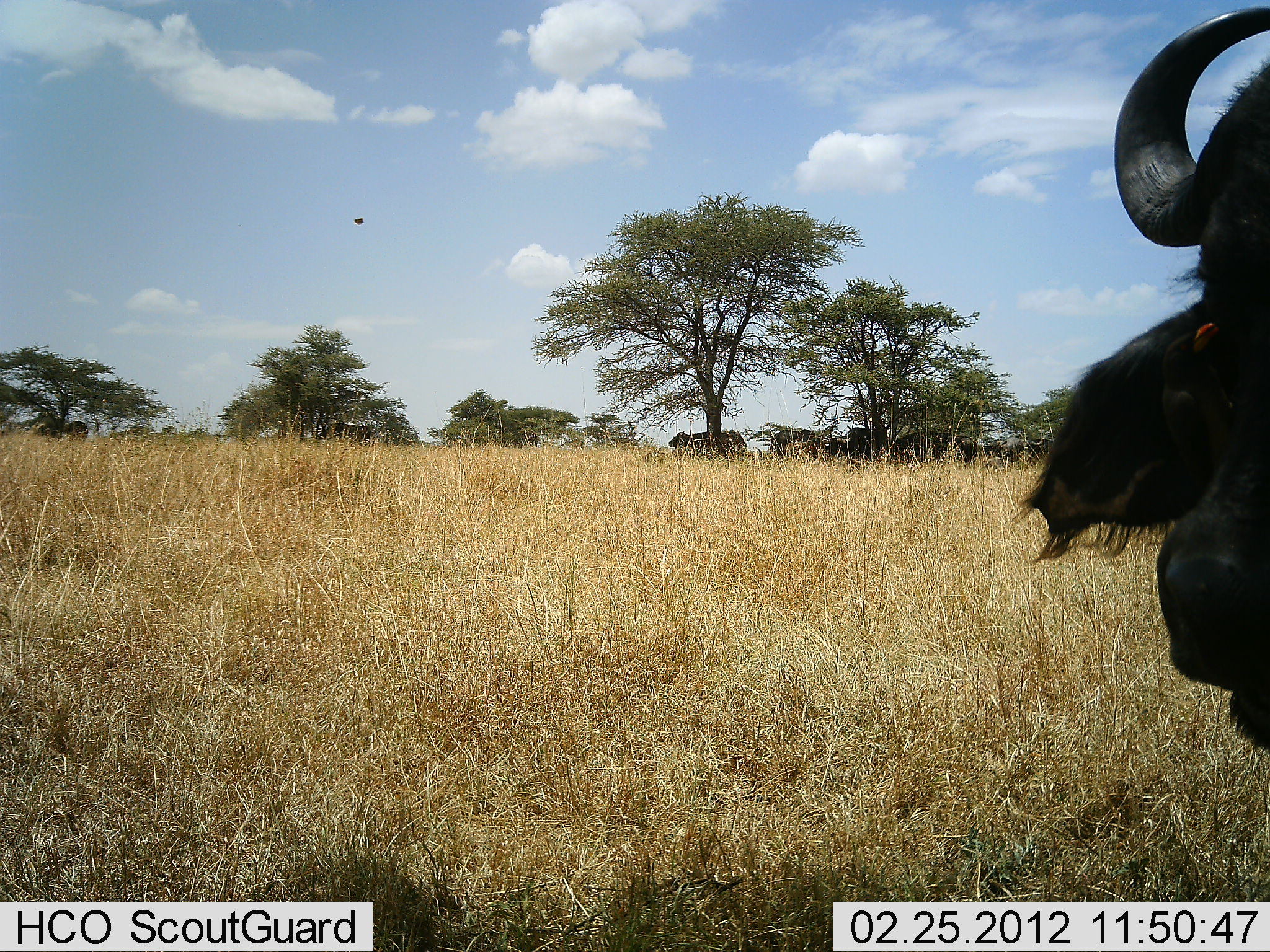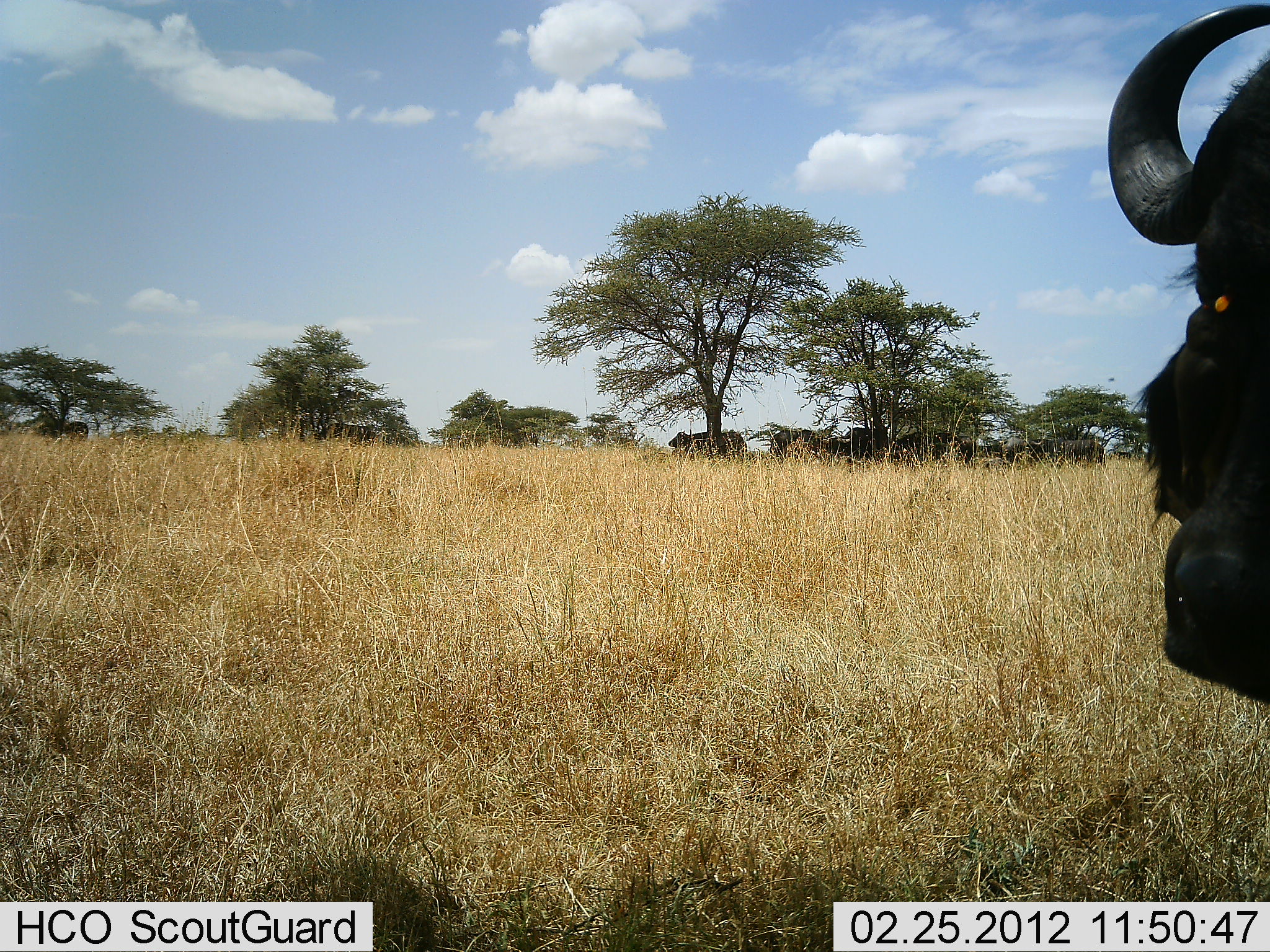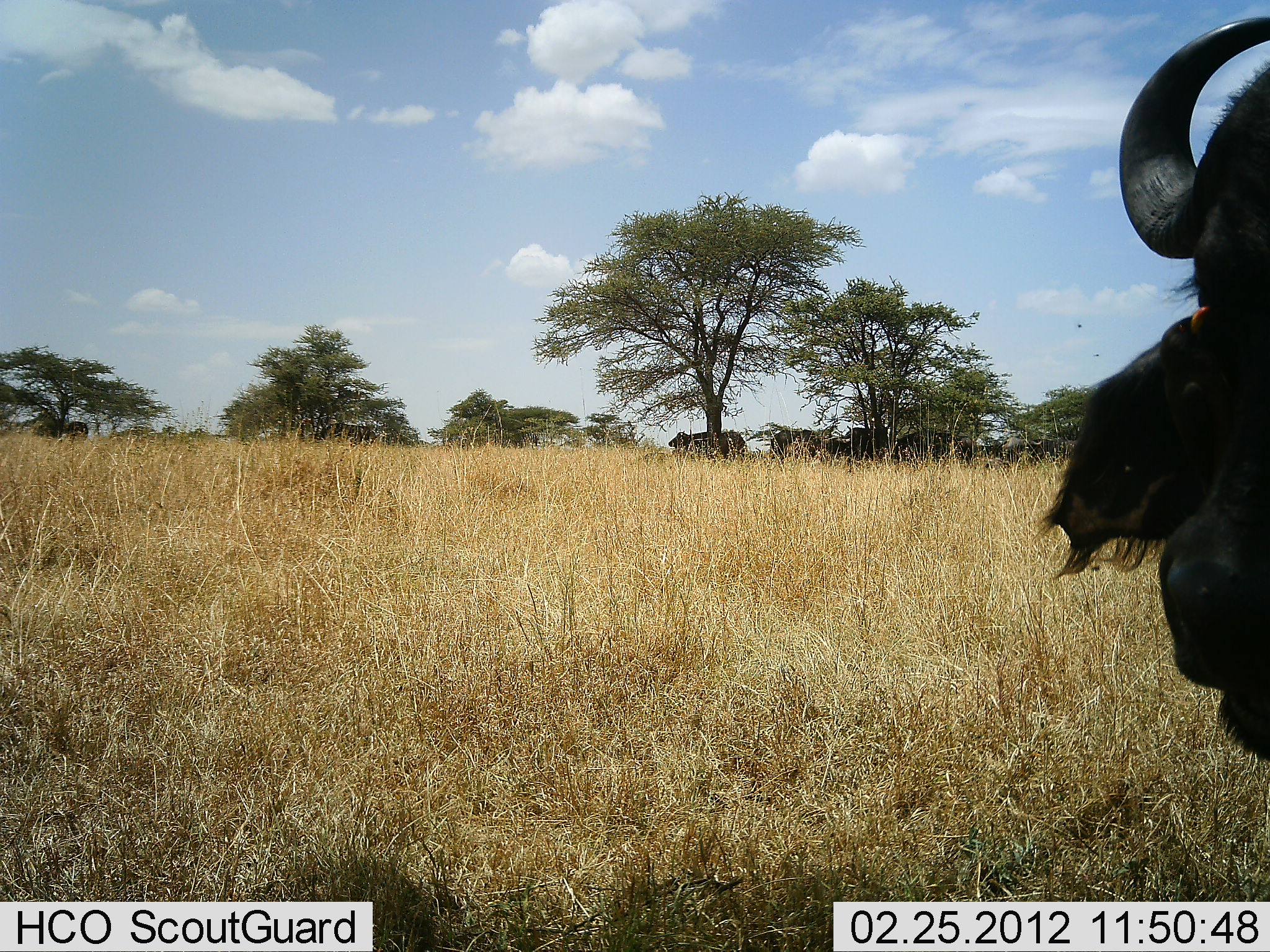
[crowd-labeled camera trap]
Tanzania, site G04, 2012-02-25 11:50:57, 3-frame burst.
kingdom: Animalia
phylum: Chordata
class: Mammalia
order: Artiodactyla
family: Bovidae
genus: Syncerus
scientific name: Syncerus caffer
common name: cape buffalo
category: buffalo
Buffalo (cape buffalo) (Syncerus caffer), count 6. Behavior (volunteer vote fractions): standing 88%, resting 12%, moving 12%, interacting 0%. Young present (vote fraction): 0%. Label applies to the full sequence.